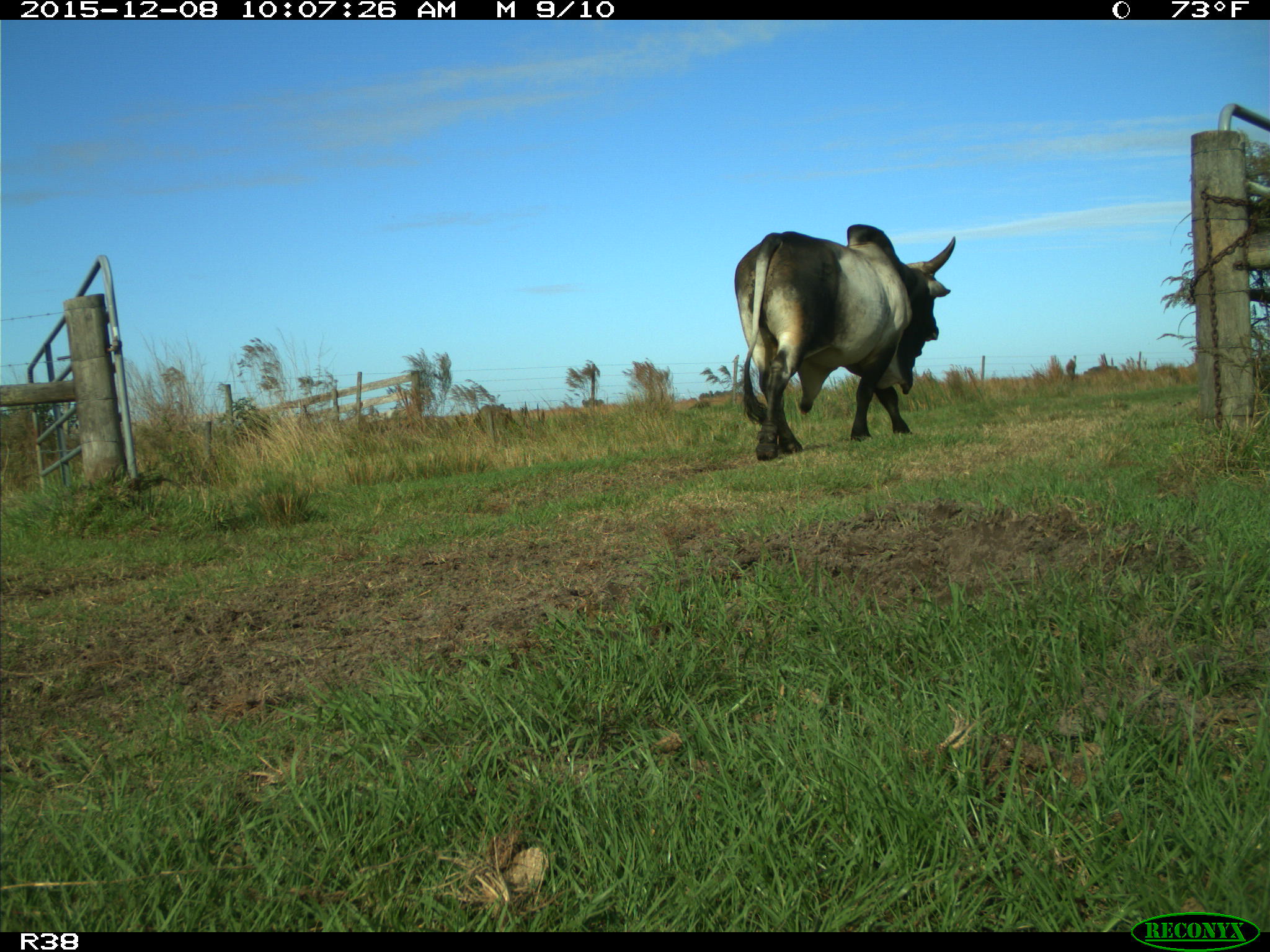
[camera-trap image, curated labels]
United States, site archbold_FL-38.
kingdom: Animalia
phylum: Chordata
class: Mammalia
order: Artiodactyla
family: Bovidae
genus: Bos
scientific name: Bos taurus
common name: domestic cow